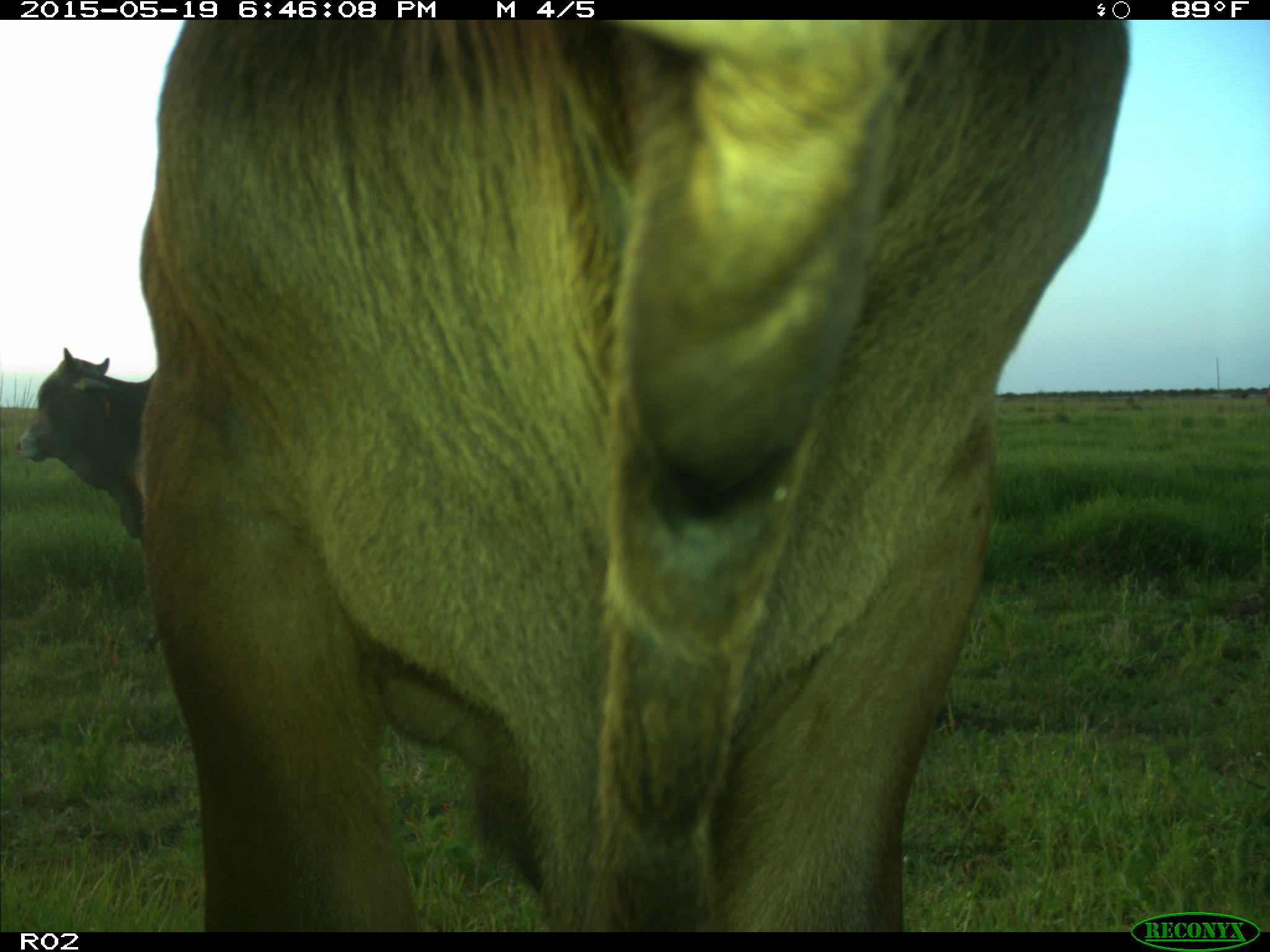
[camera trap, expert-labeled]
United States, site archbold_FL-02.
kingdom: Animalia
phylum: Chordata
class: Mammalia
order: Artiodactyla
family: Bovidae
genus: Bos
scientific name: Bos taurus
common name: domestic cow